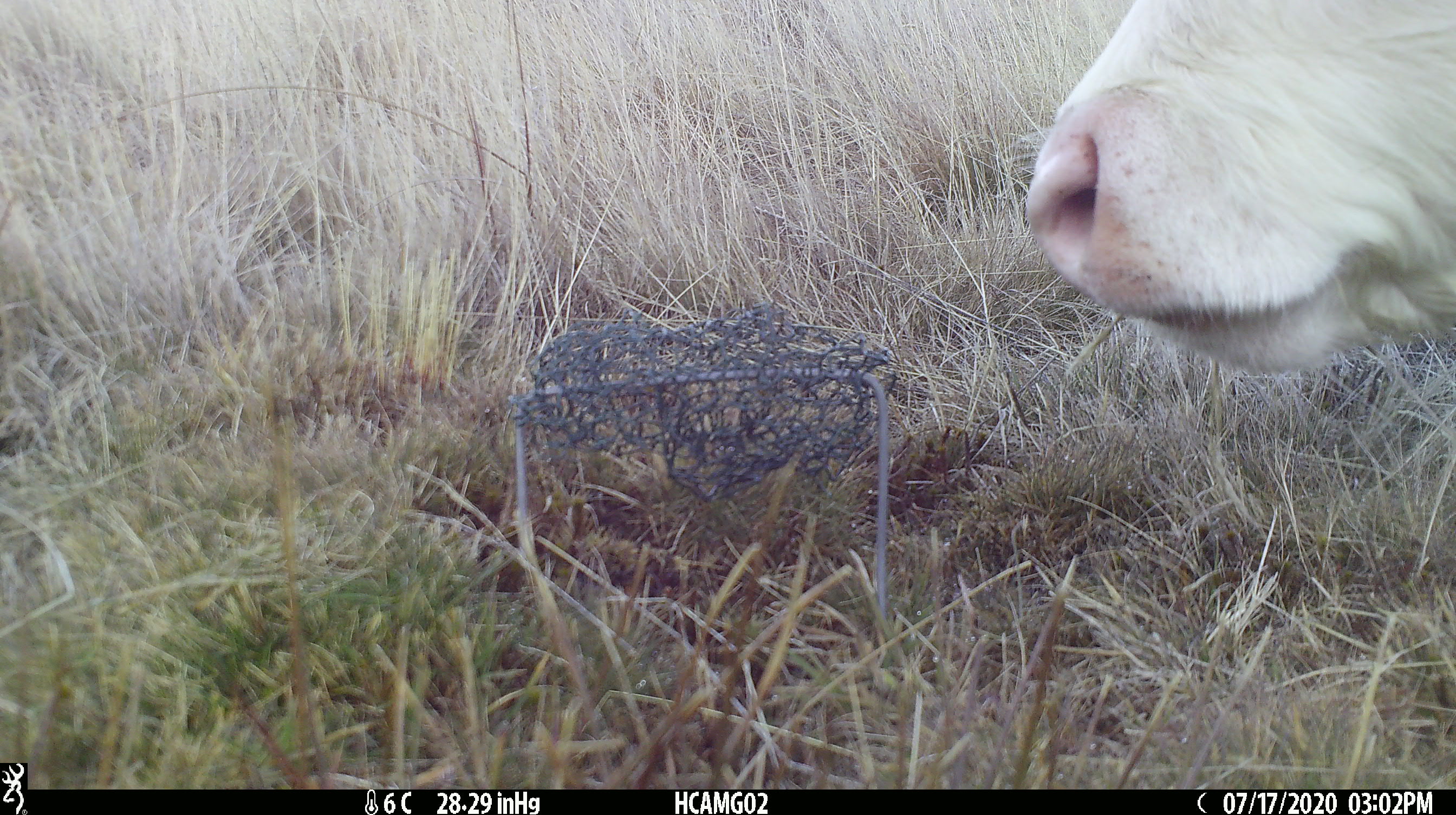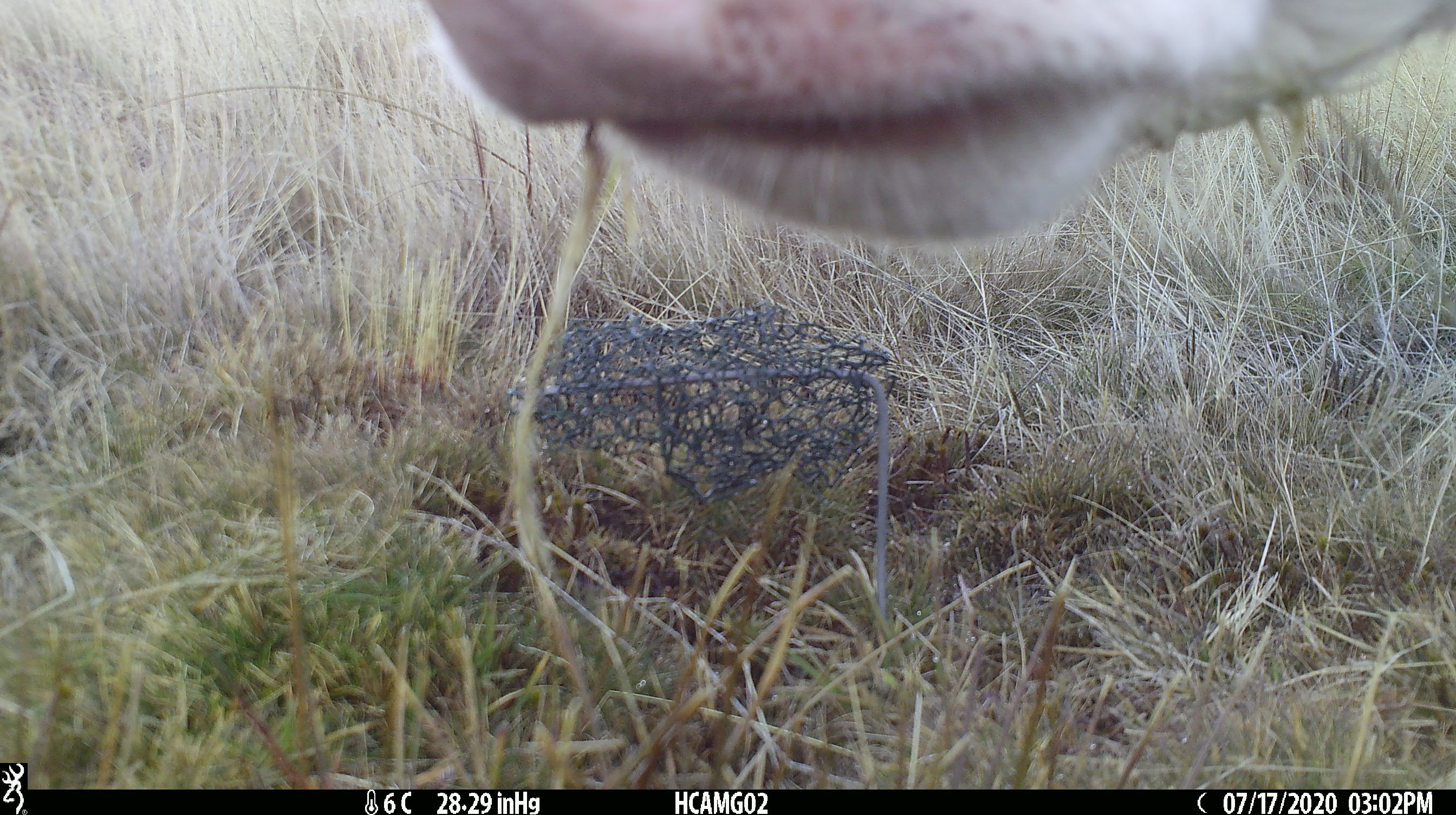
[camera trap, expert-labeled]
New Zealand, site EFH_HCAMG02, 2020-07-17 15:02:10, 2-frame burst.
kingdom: Animalia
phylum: Chordata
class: Mammalia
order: Artiodactyla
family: Bovidae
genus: Bos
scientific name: Bos taurus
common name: domestic cow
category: cow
Cow (domestic cow) (Bos taurus).